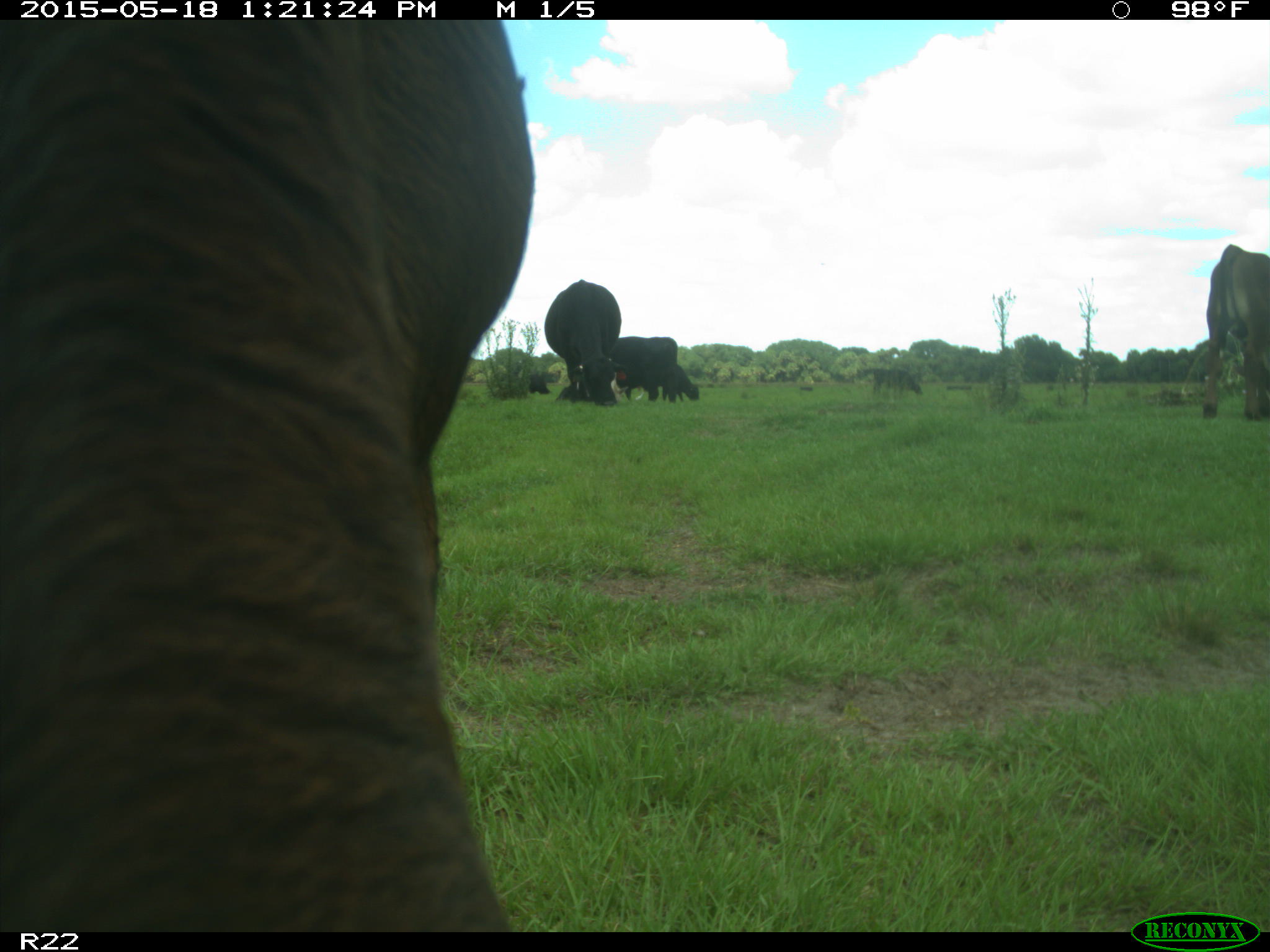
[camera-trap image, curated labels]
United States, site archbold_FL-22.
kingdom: Animalia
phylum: Chordata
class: Mammalia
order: Artiodactyla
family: Bovidae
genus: Bos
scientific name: Bos taurus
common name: domestic cow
Bos taurus (domestic cow).